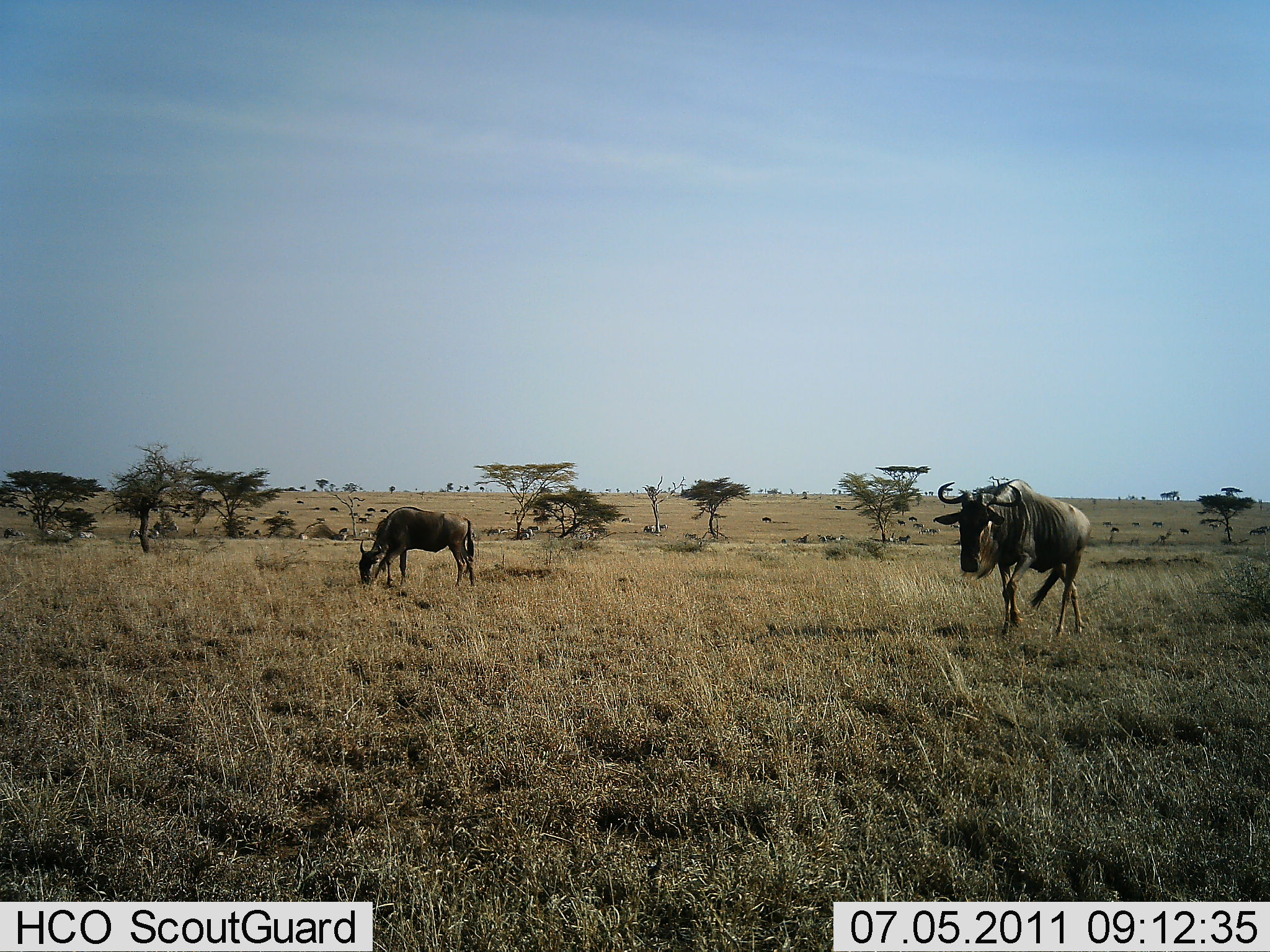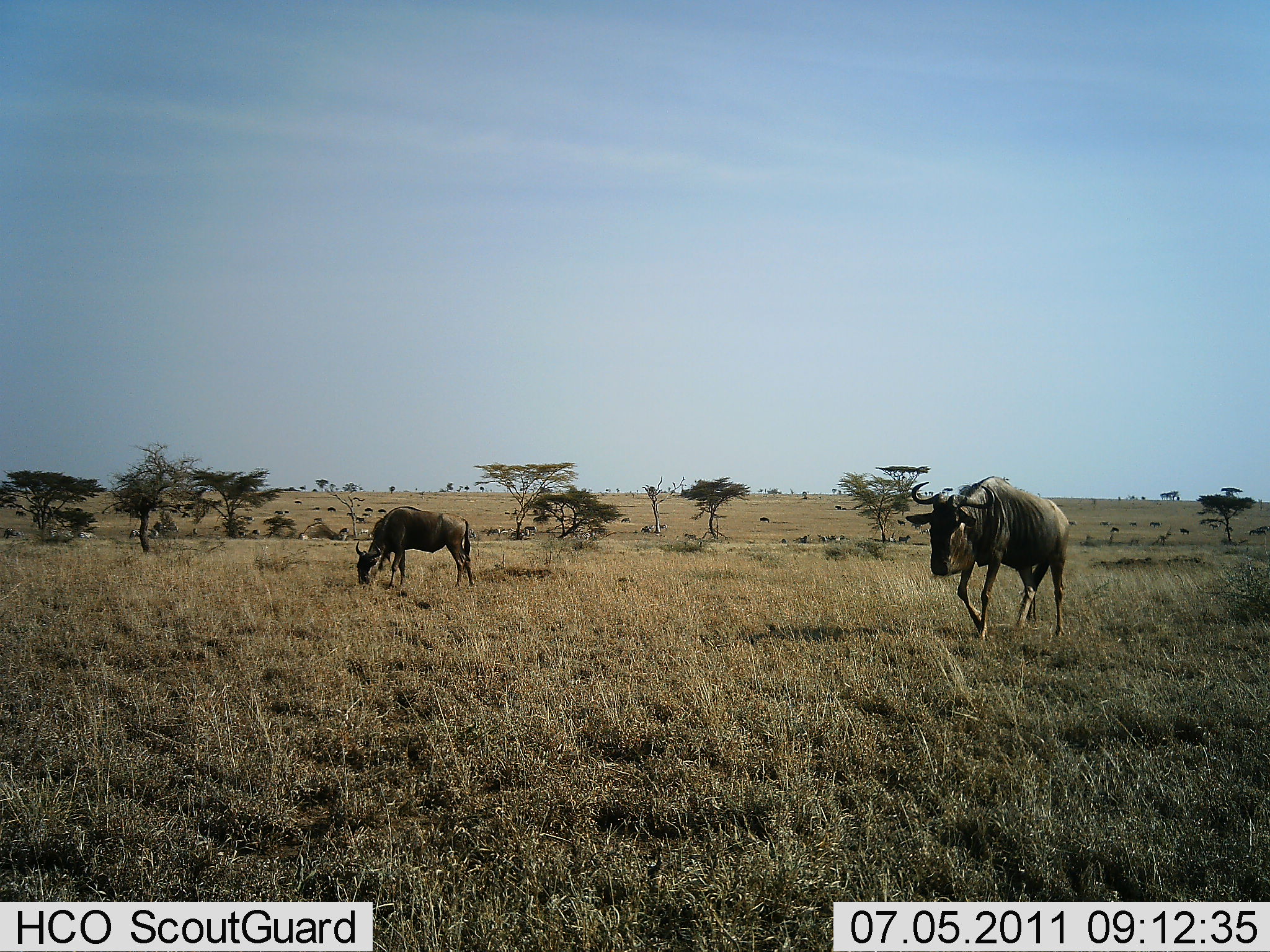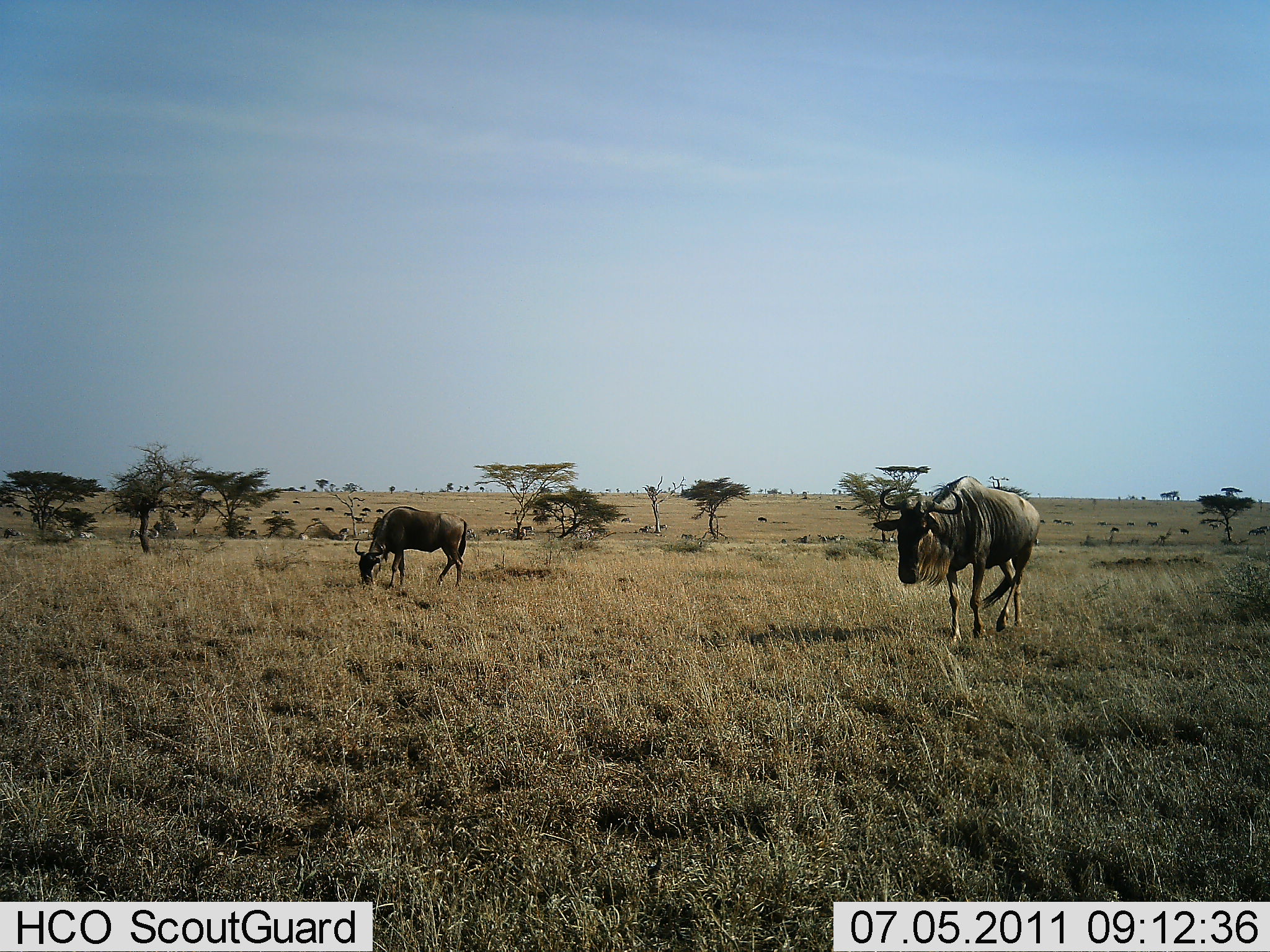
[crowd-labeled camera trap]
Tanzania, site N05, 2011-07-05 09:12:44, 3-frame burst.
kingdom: Animalia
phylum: Chordata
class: Mammalia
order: Artiodactyla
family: Bovidae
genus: Connochaetes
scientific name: Connochaetes taurinus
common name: blue wildebeest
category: wildebeest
Wildebeest (blue wildebeest) (Connochaetes taurinus), count 11-50. Behavior (volunteer vote fractions): standing 23%, resting 0%, moving 100%, interacting 0%. Young present (vote fraction): 0%. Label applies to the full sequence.